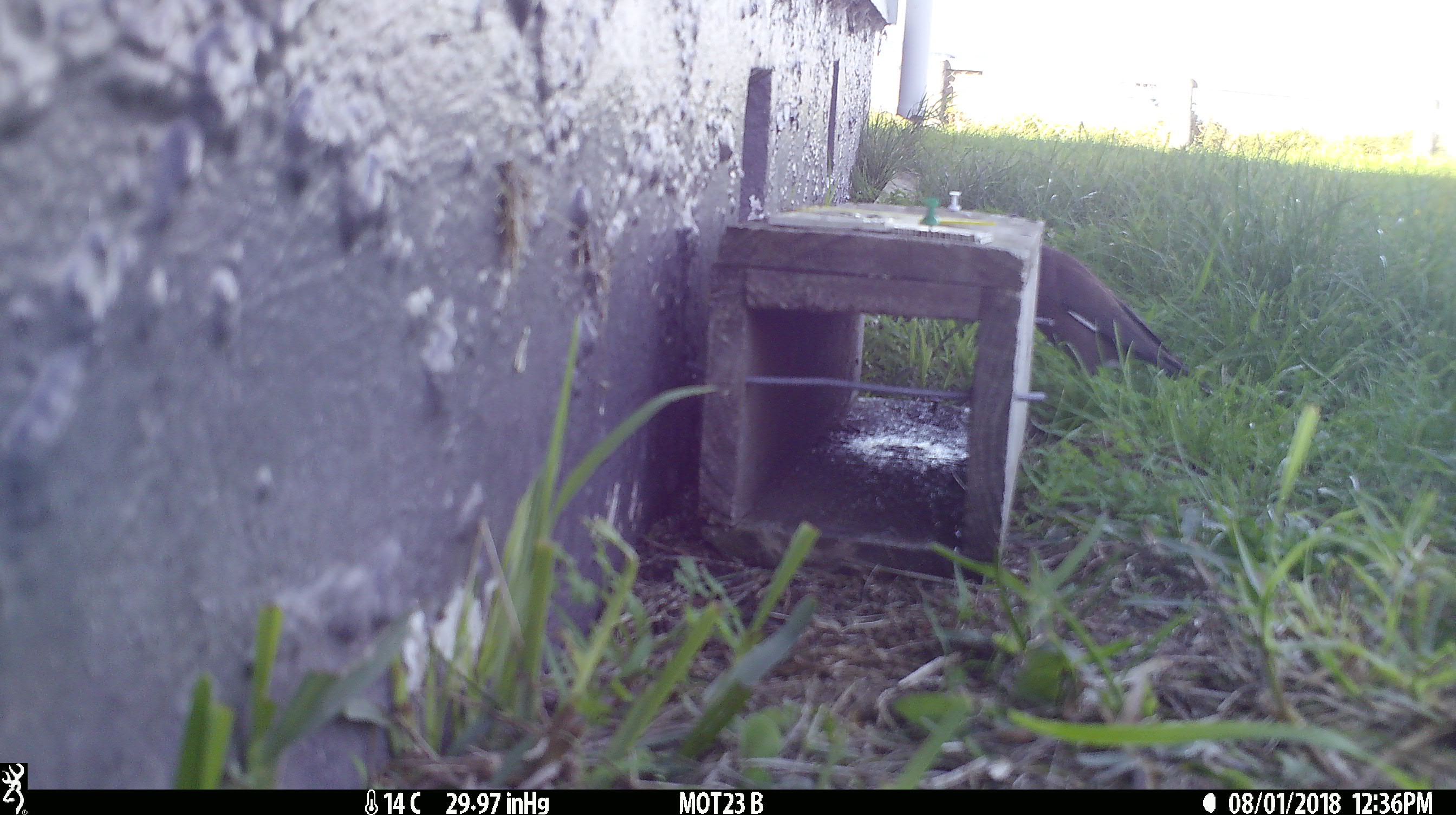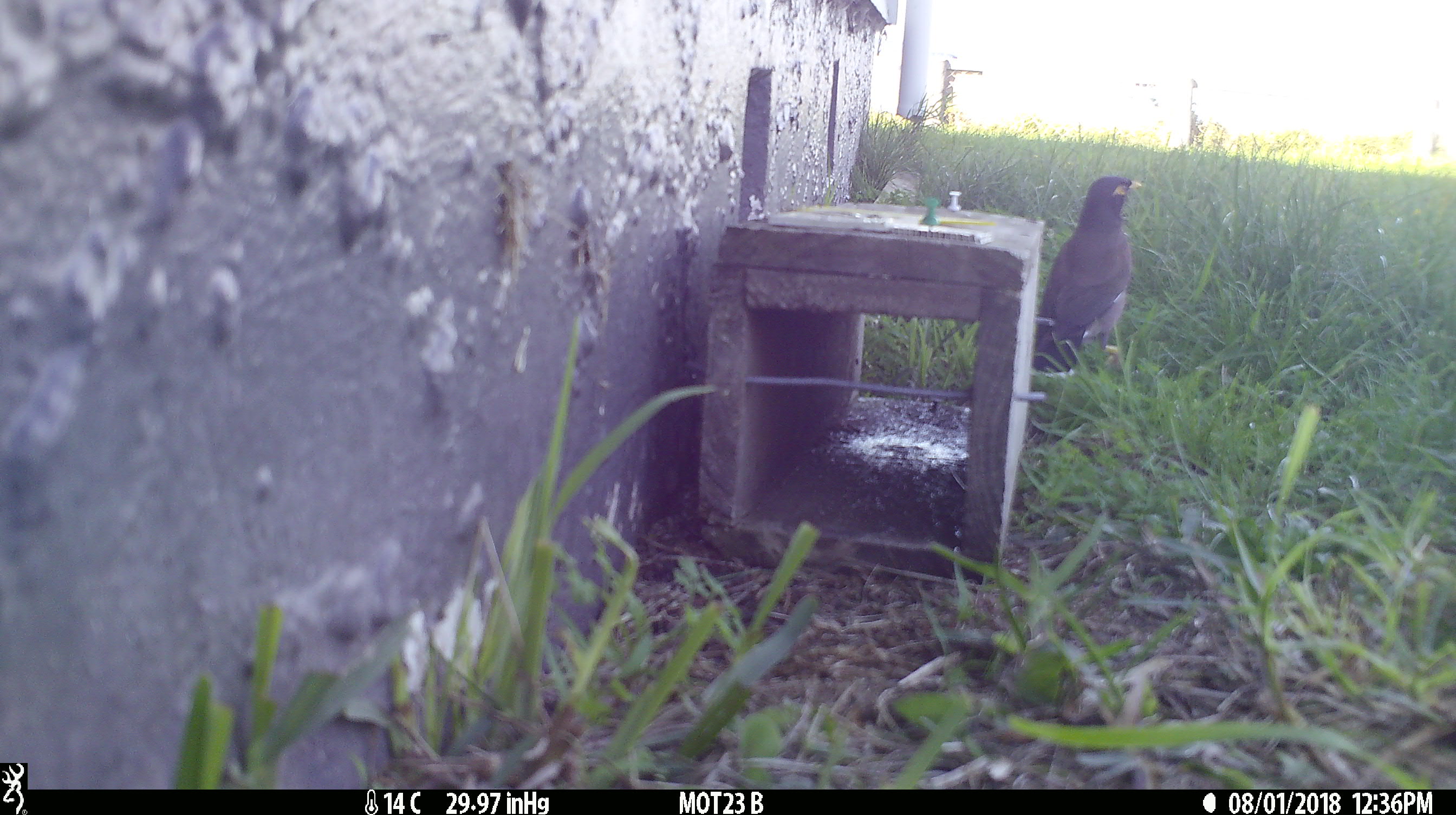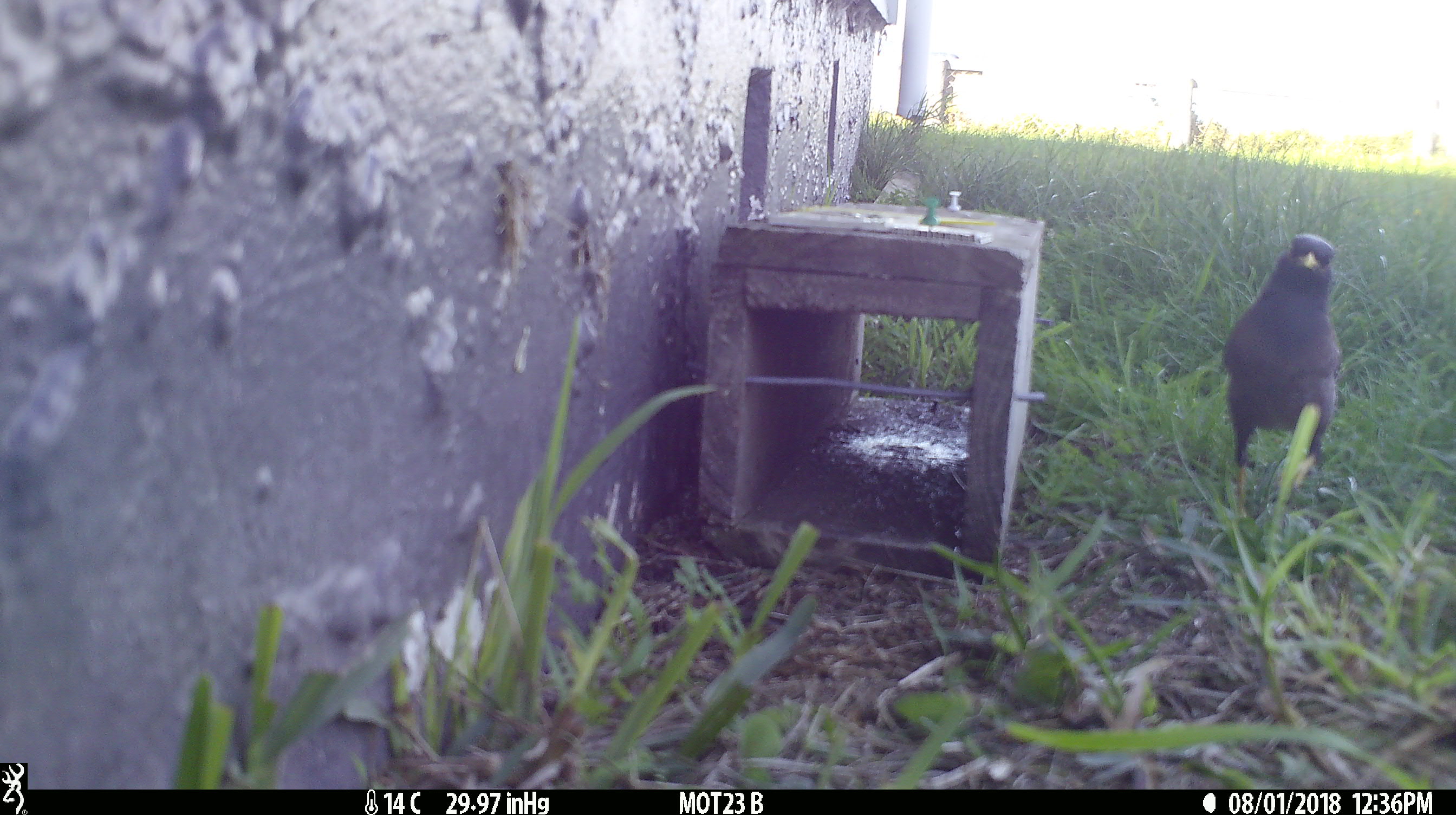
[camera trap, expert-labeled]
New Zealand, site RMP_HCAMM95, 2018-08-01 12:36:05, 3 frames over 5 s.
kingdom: Animalia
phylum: Chordata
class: Aves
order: Passeriformes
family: Sturnidae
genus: Acridotheres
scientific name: Acridotheres tristis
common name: common myna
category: myna